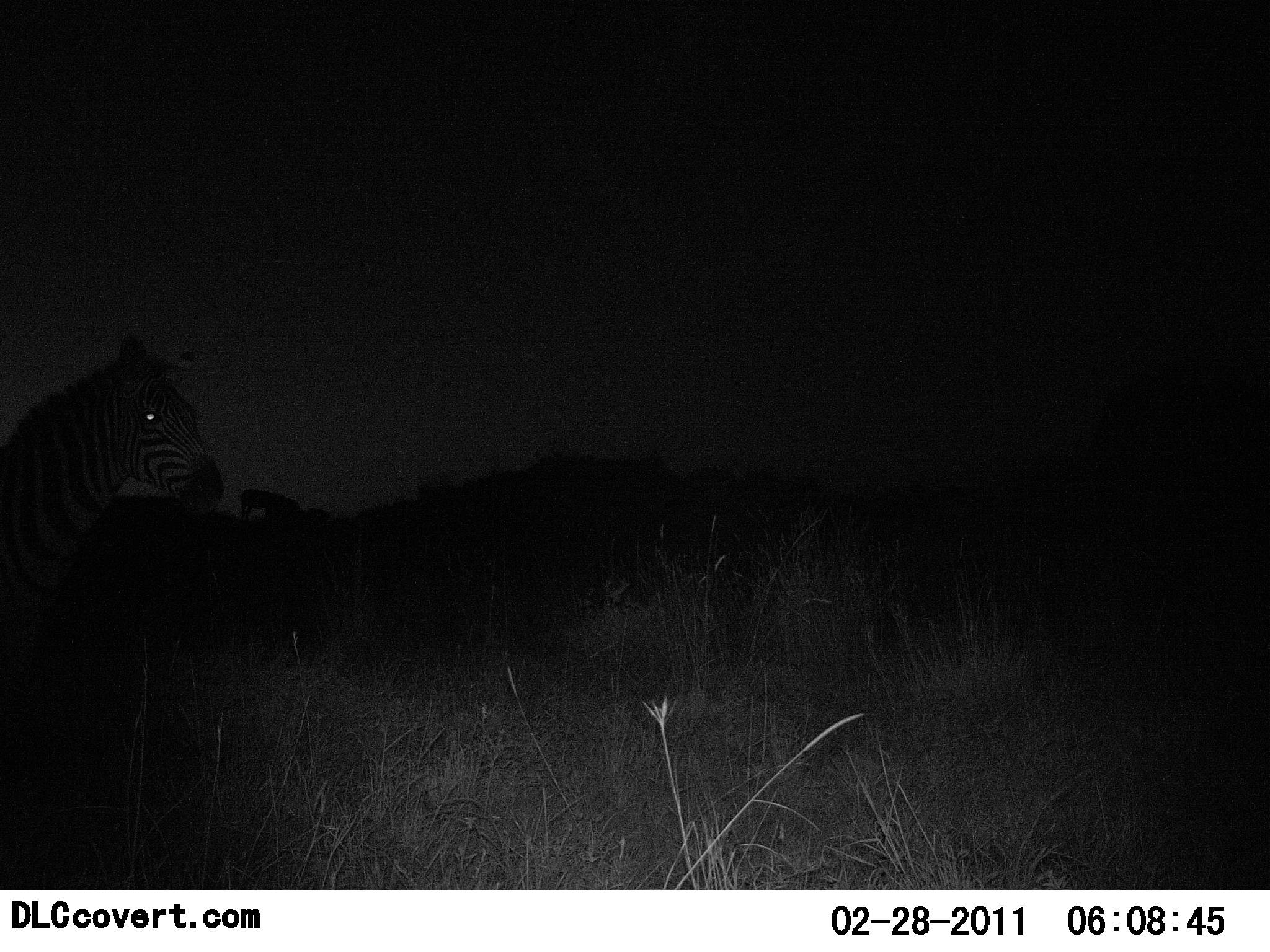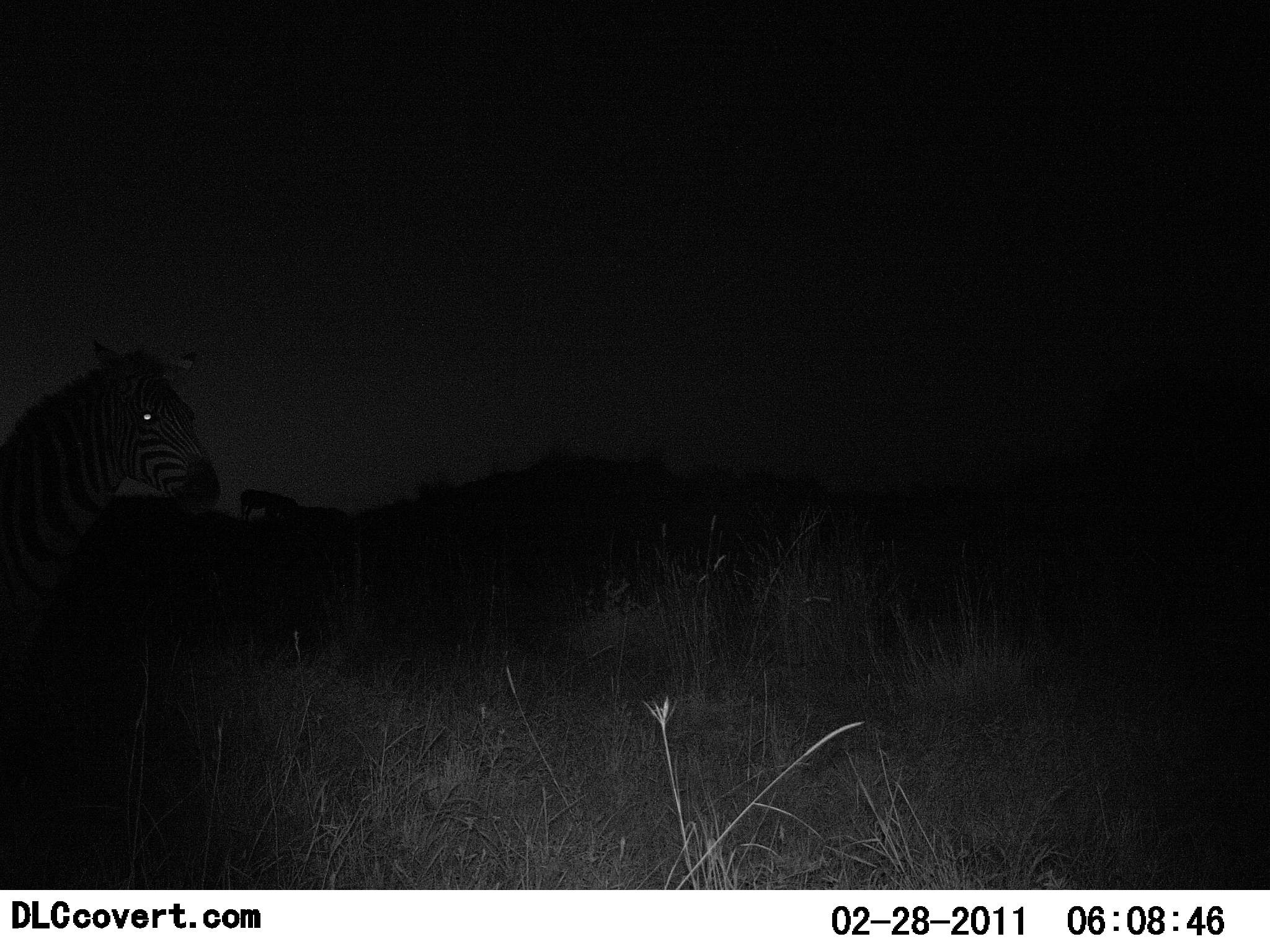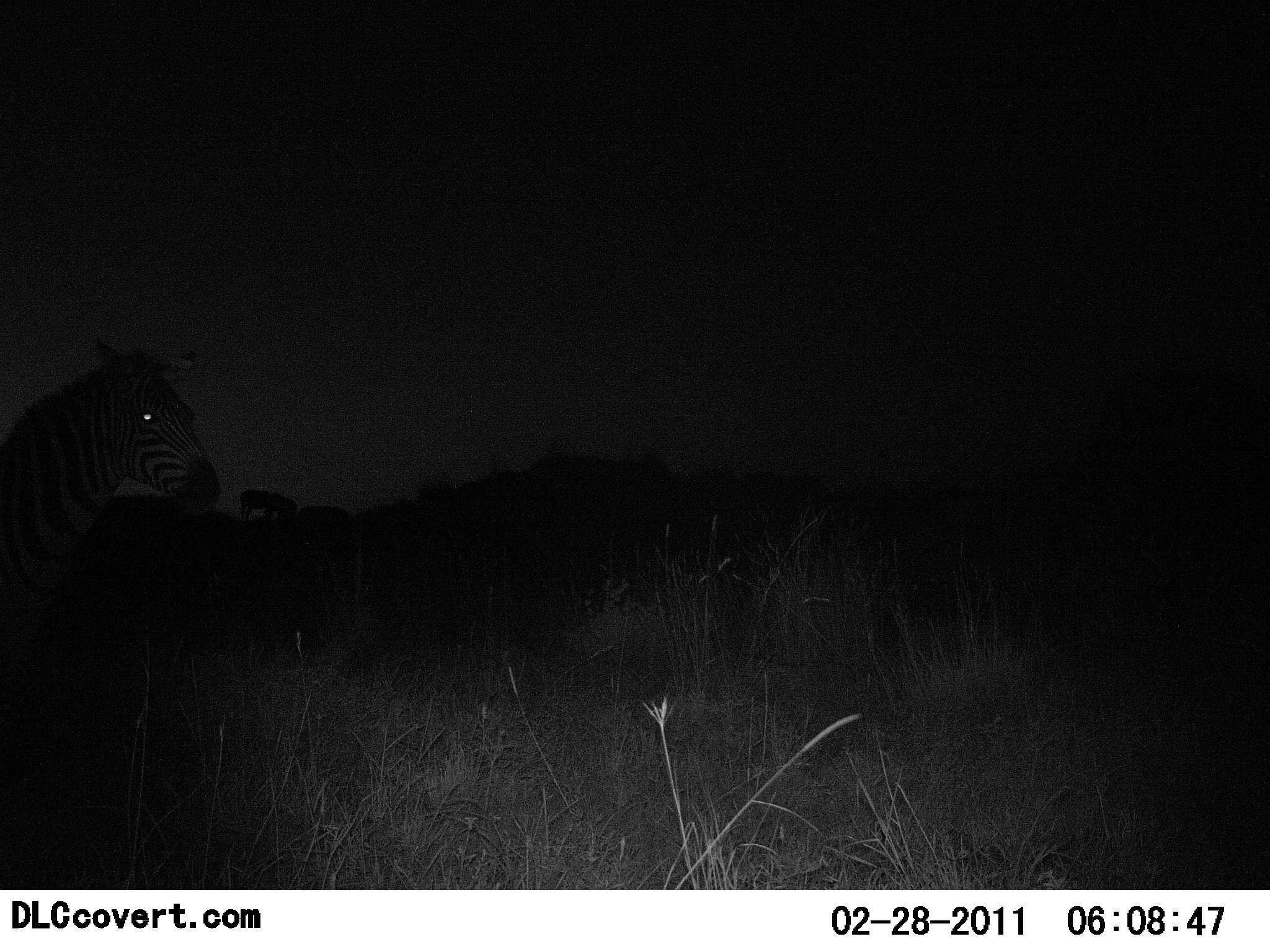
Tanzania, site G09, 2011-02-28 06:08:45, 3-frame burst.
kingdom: Animalia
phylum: Chordata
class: Mammalia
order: Perissodactyla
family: Equidae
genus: Equus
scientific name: Equus quagga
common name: plains zebra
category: zebra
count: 1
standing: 100%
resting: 0%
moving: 18%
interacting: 0%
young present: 0%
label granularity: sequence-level